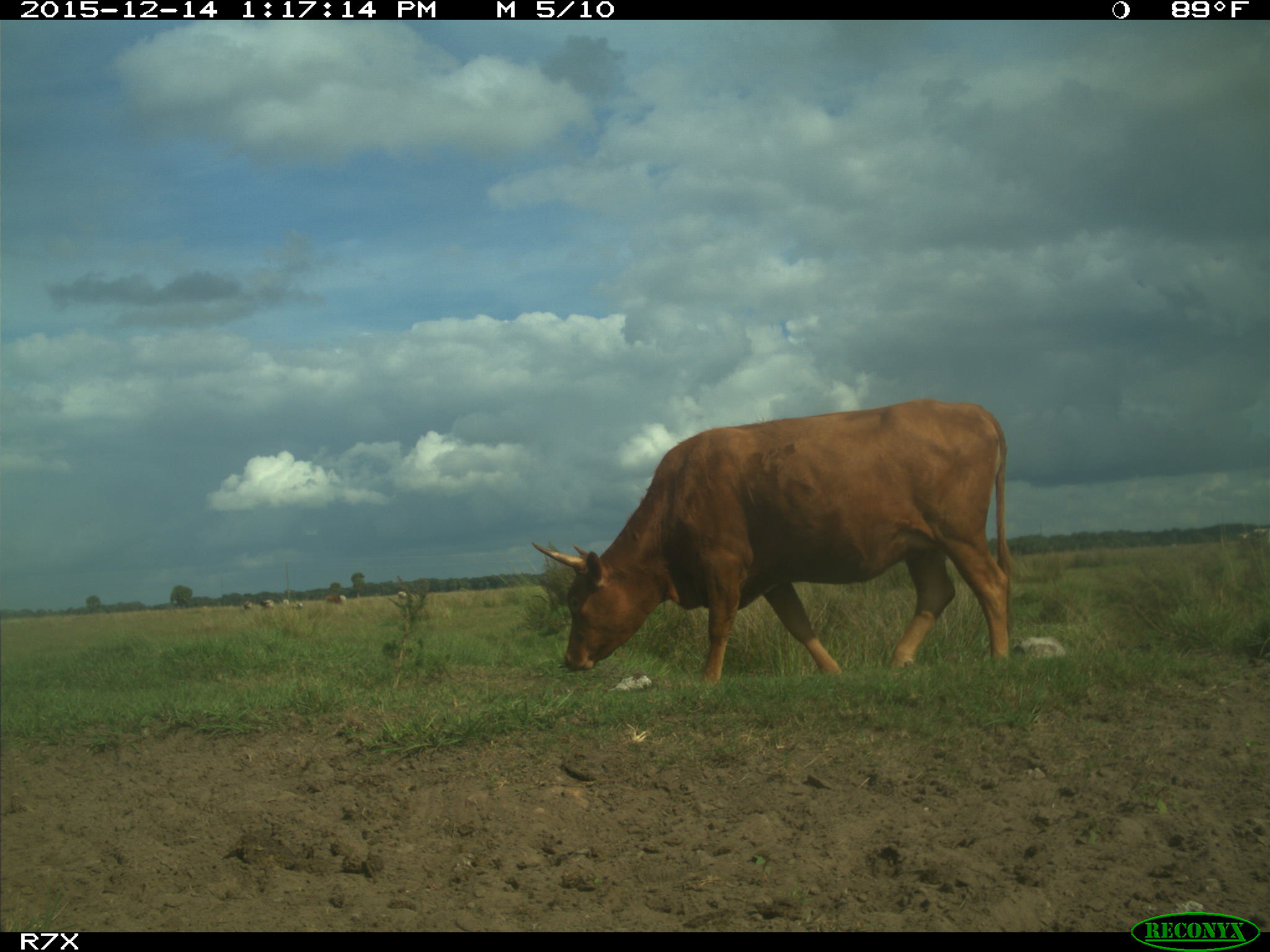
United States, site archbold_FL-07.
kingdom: Animalia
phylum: Chordata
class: Mammalia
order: Artiodactyla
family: Bovidae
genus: Bos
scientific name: Bos taurus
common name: domestic cow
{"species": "Bos taurus (domestic cow)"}